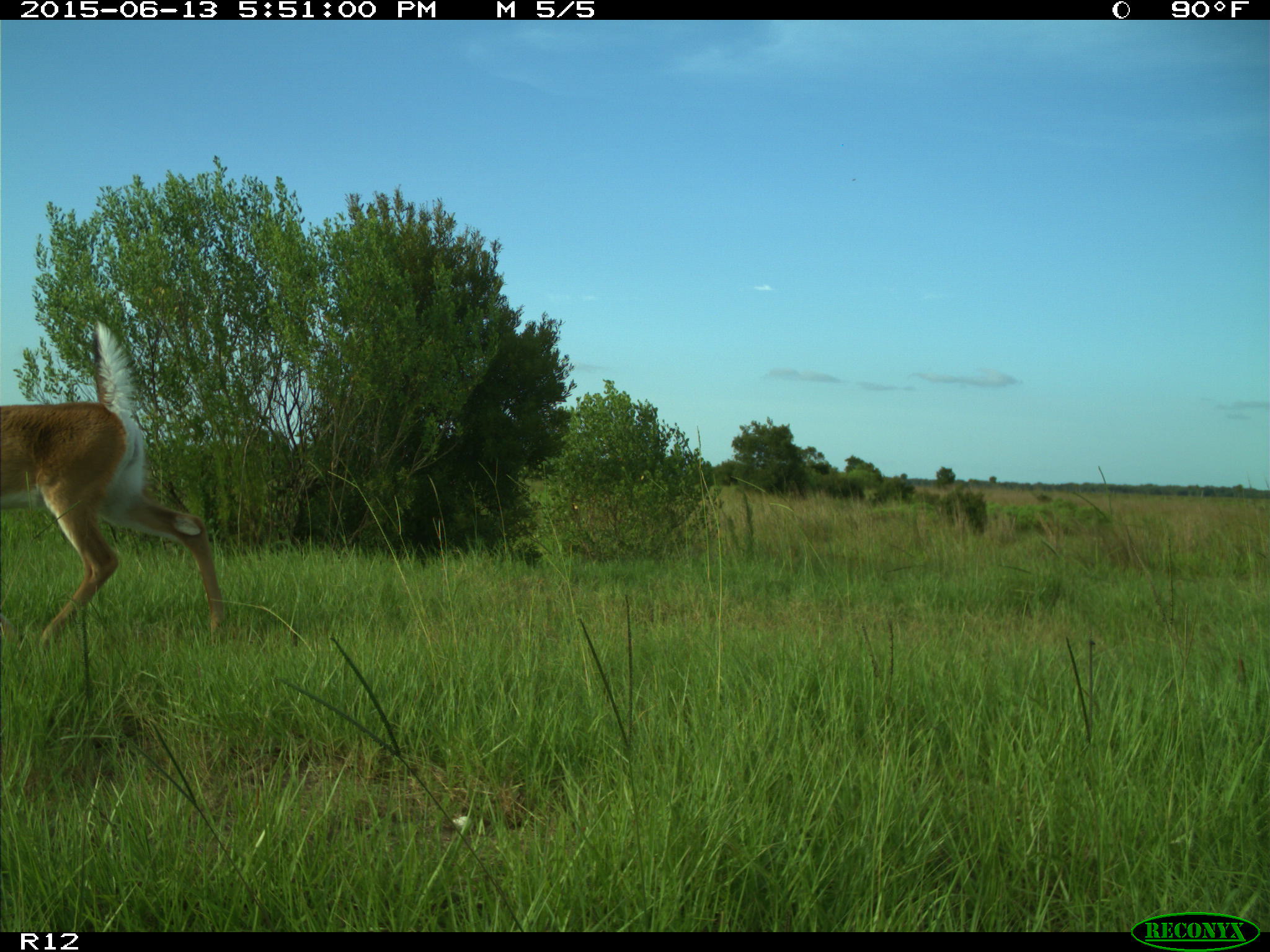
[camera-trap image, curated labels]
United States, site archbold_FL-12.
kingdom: Animalia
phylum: Chordata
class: Mammalia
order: Artiodactyla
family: Cervidae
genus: Odocoileus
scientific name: Odocoileus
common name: deer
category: unidentified deer